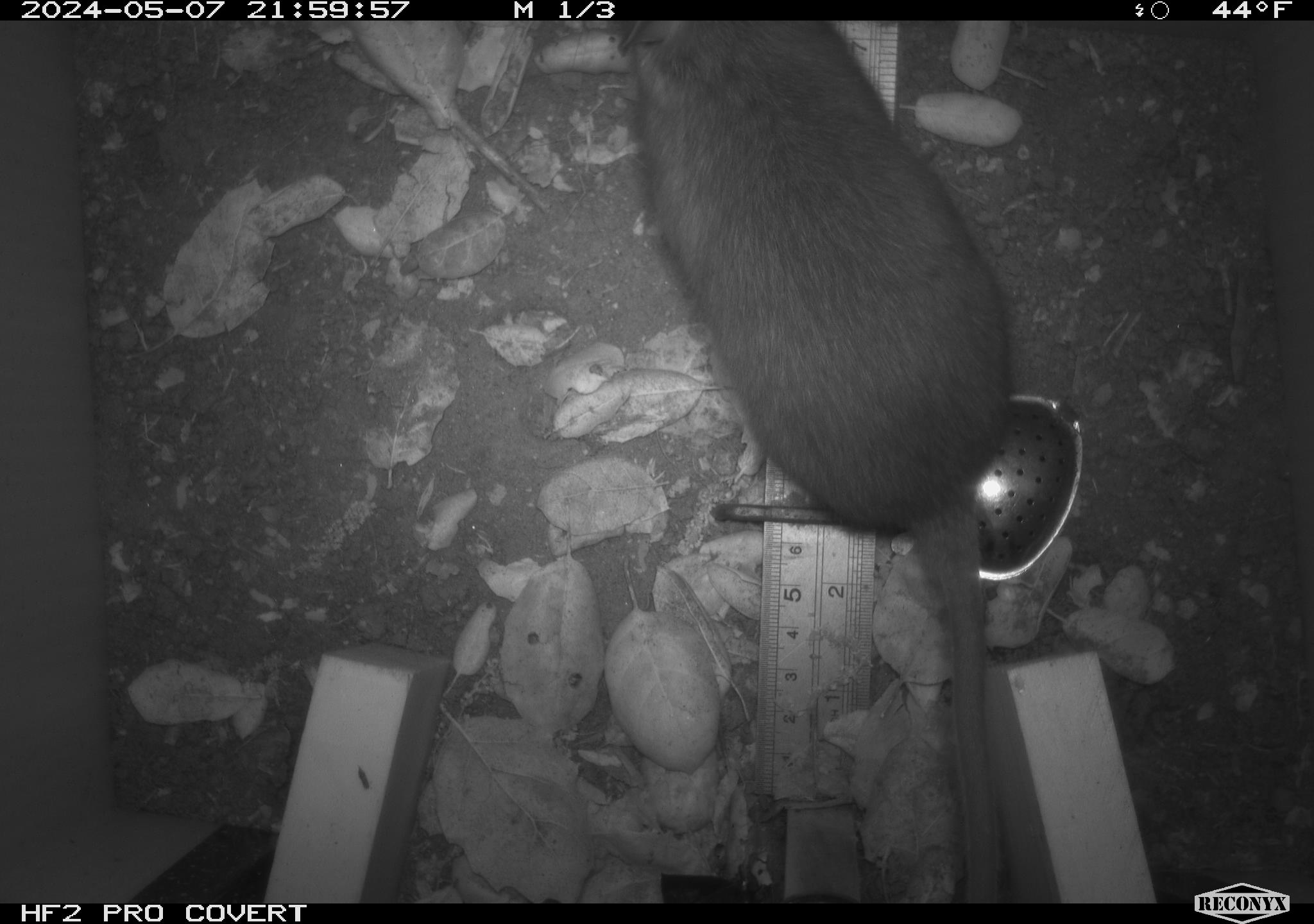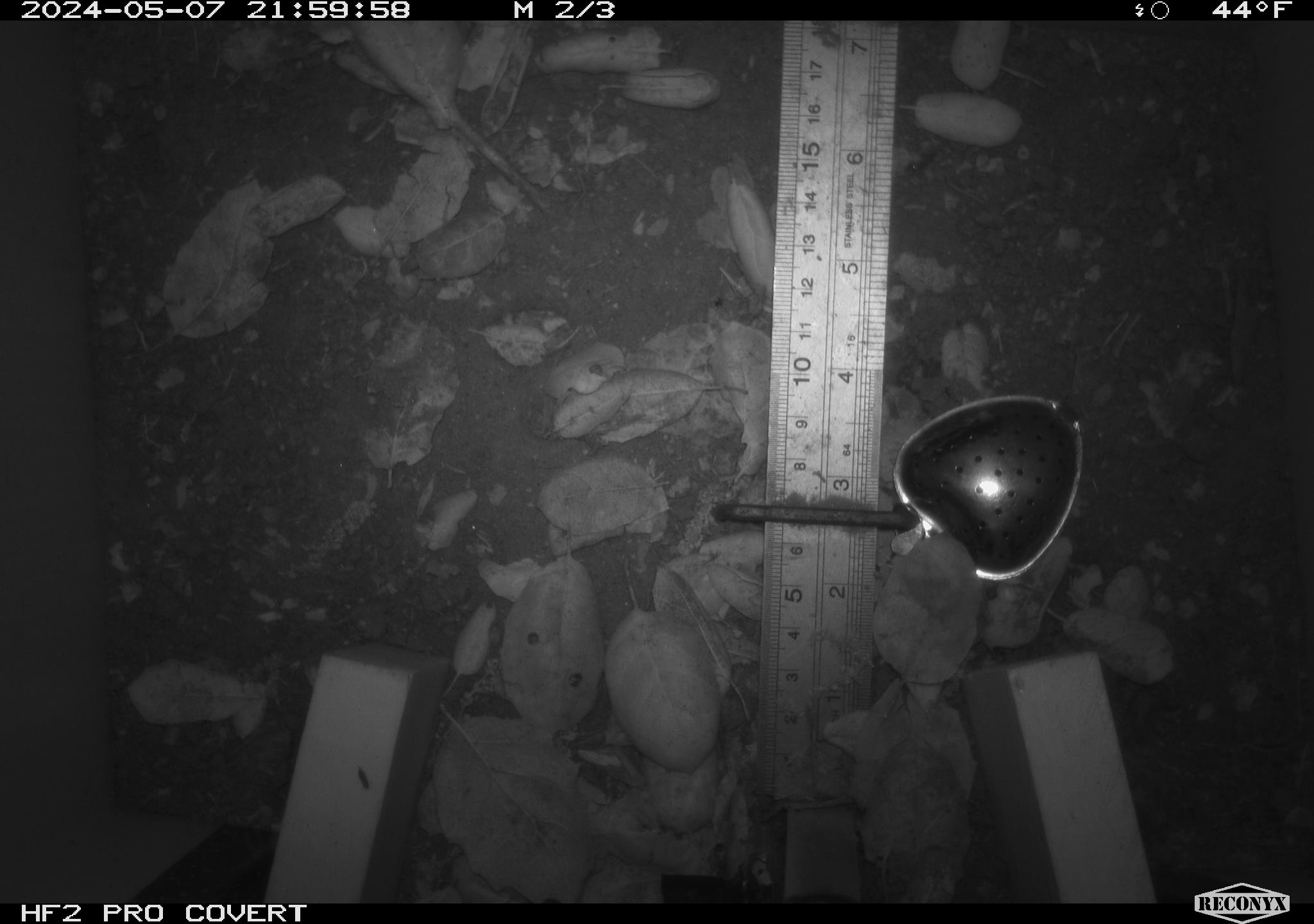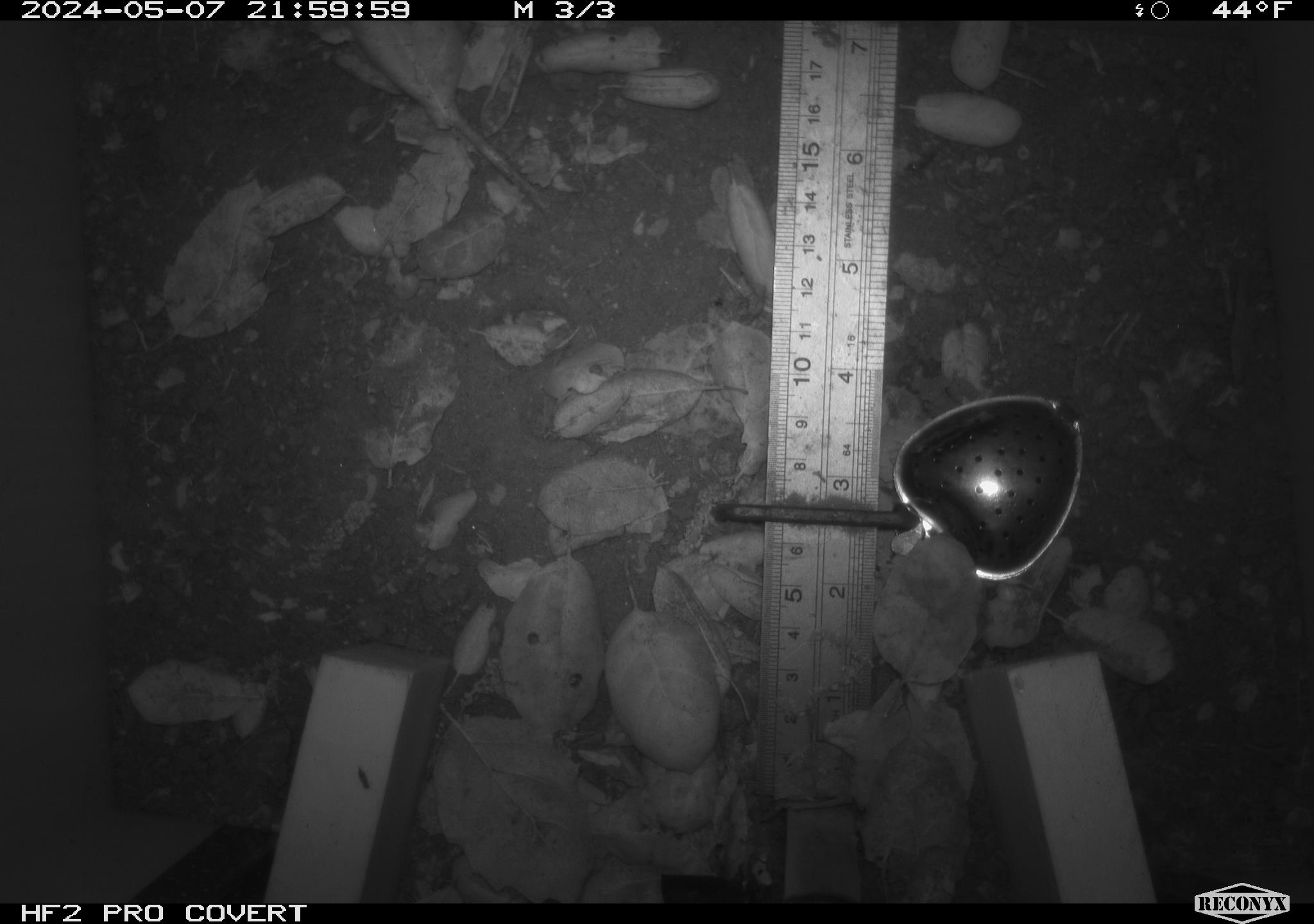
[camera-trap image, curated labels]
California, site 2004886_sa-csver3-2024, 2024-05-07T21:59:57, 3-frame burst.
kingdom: Animalia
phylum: Chordata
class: Mammalia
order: Rodentia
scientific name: Rodentia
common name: rodent